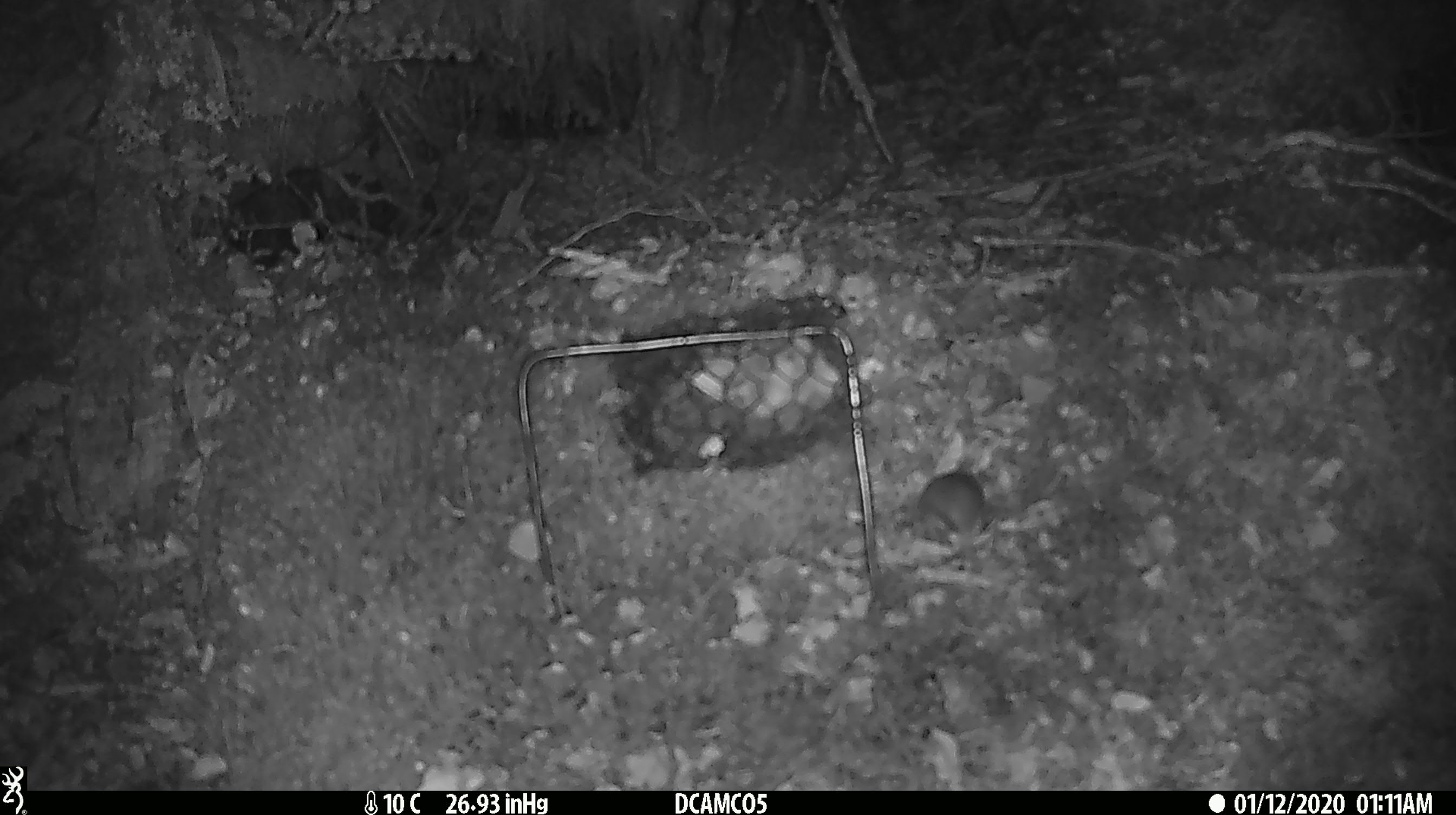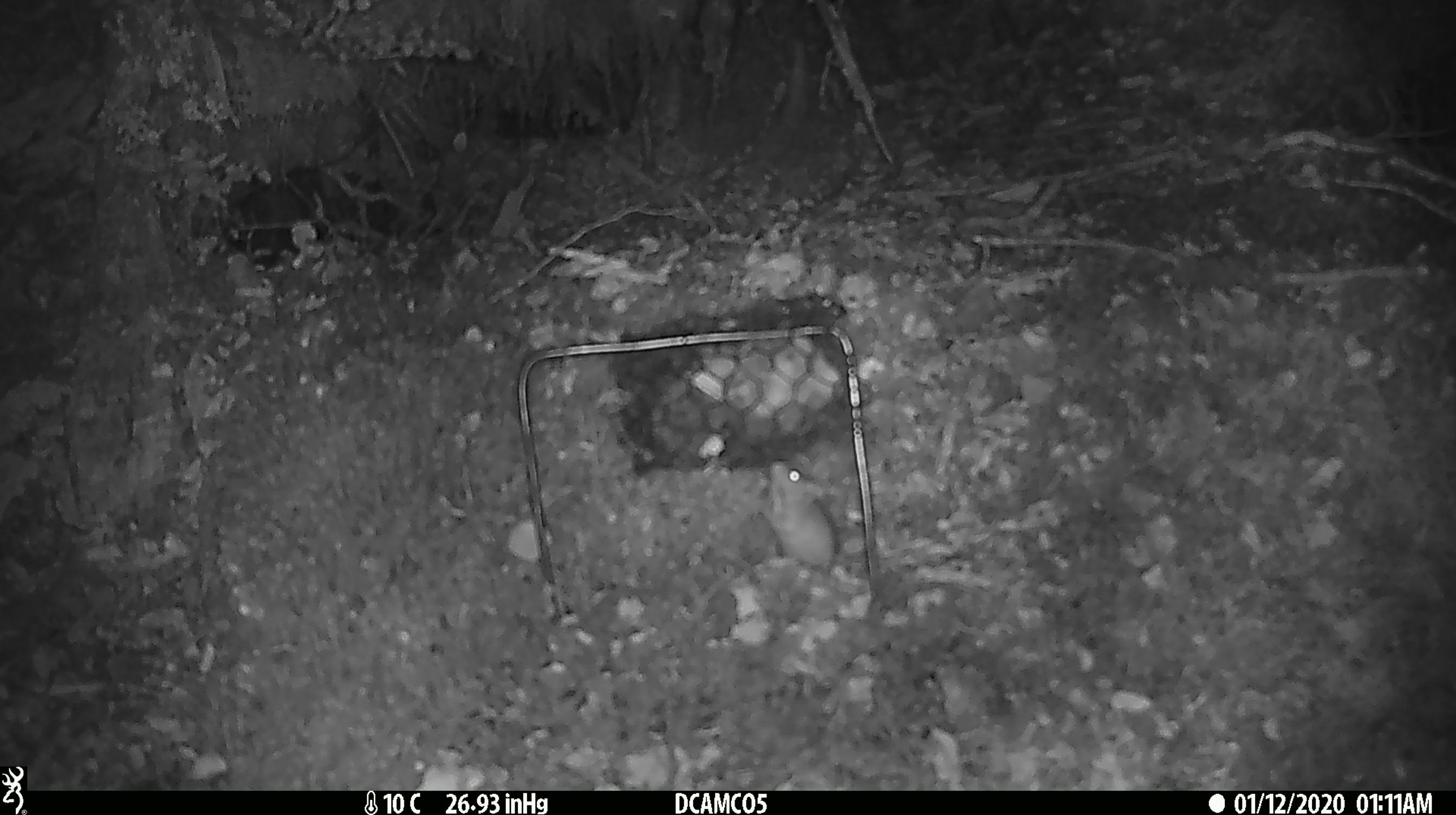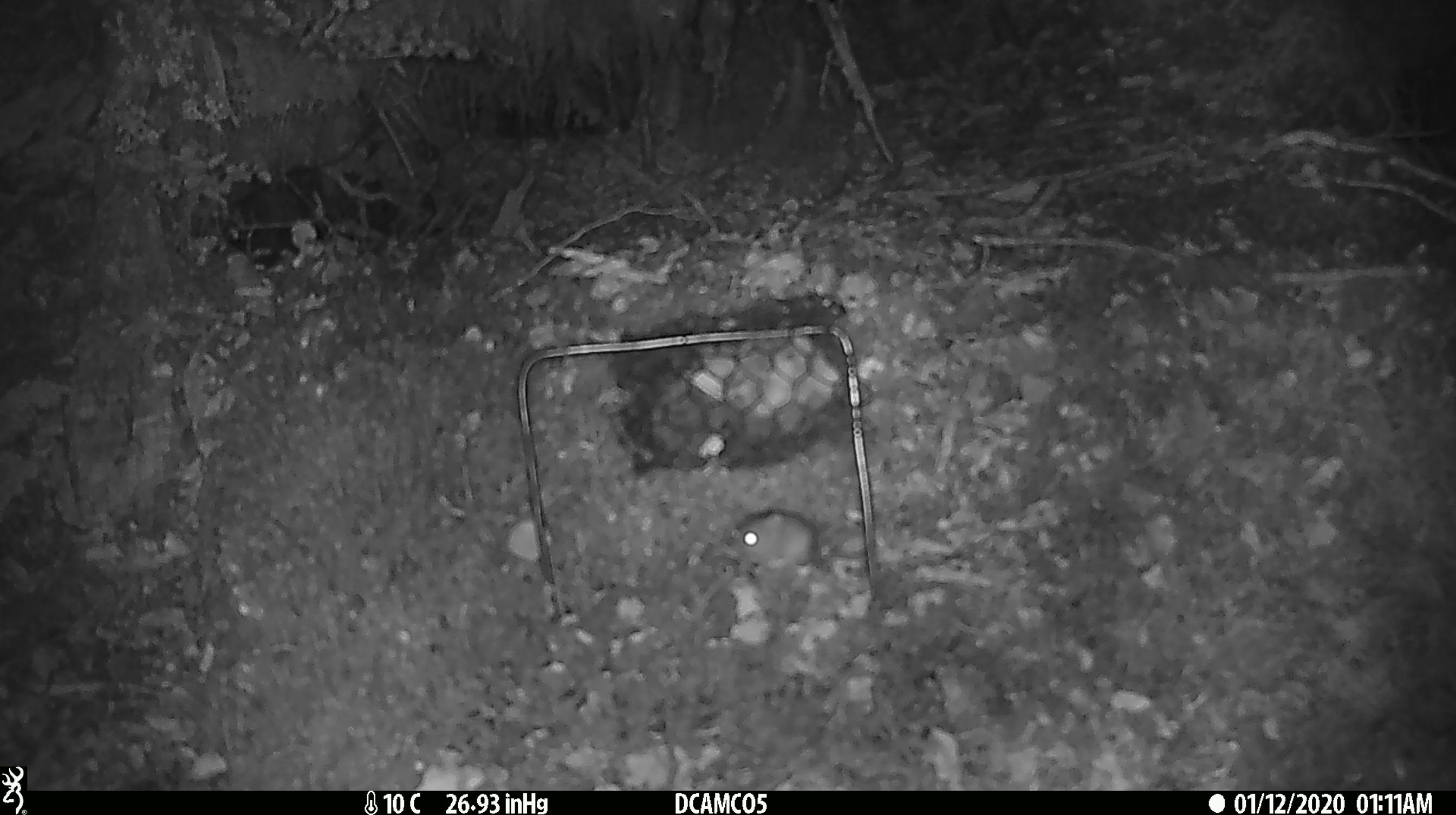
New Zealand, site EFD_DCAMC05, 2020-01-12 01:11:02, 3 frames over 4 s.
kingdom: Animalia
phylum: Chordata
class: Mammalia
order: Rodentia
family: Muridae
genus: Mus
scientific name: Mus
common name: mouse